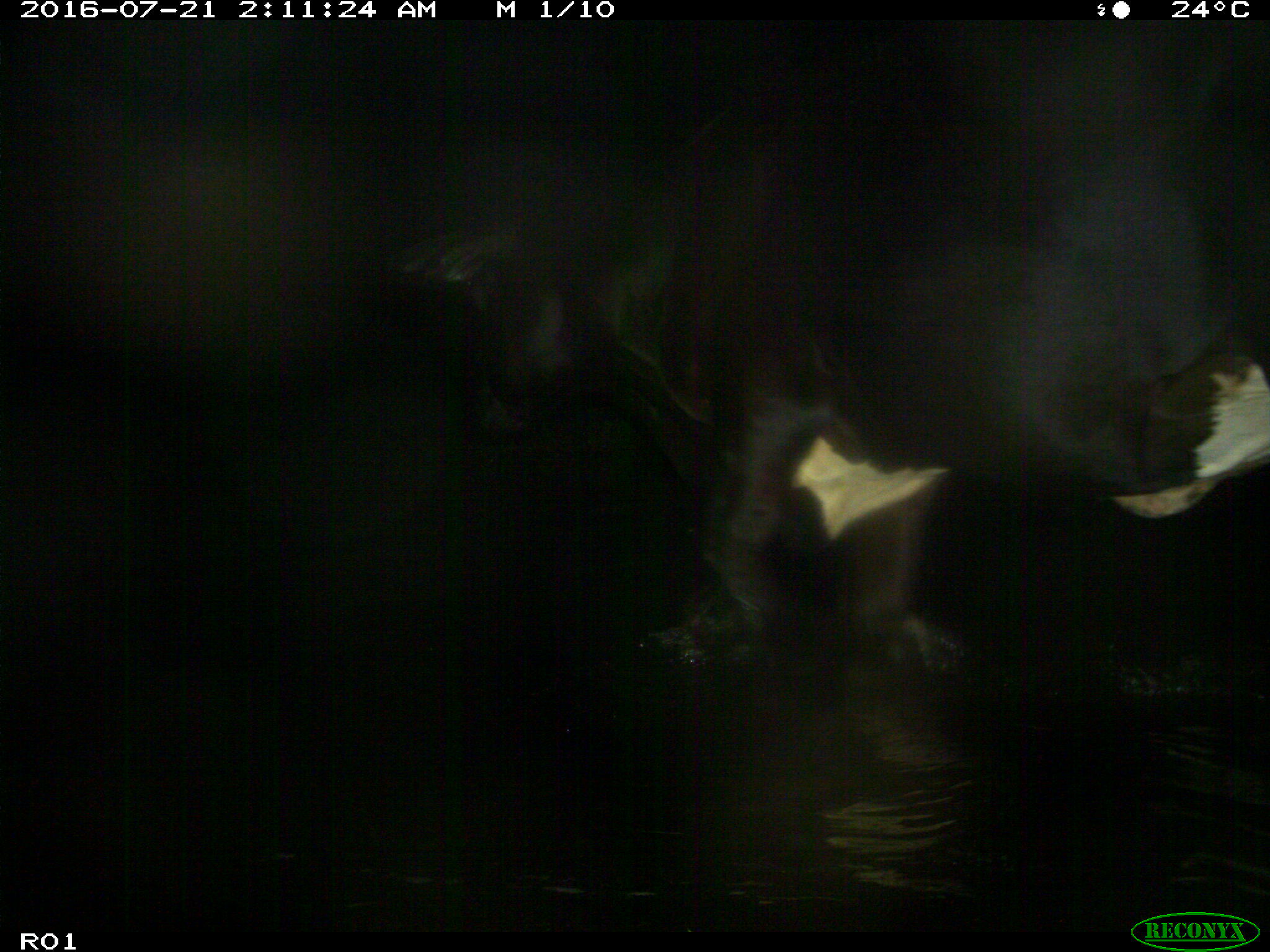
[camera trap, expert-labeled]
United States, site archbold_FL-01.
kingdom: Animalia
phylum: Chordata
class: Mammalia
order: Artiodactyla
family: Bovidae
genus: Bos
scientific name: Bos taurus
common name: domestic cow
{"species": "Bos taurus (domestic cow)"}